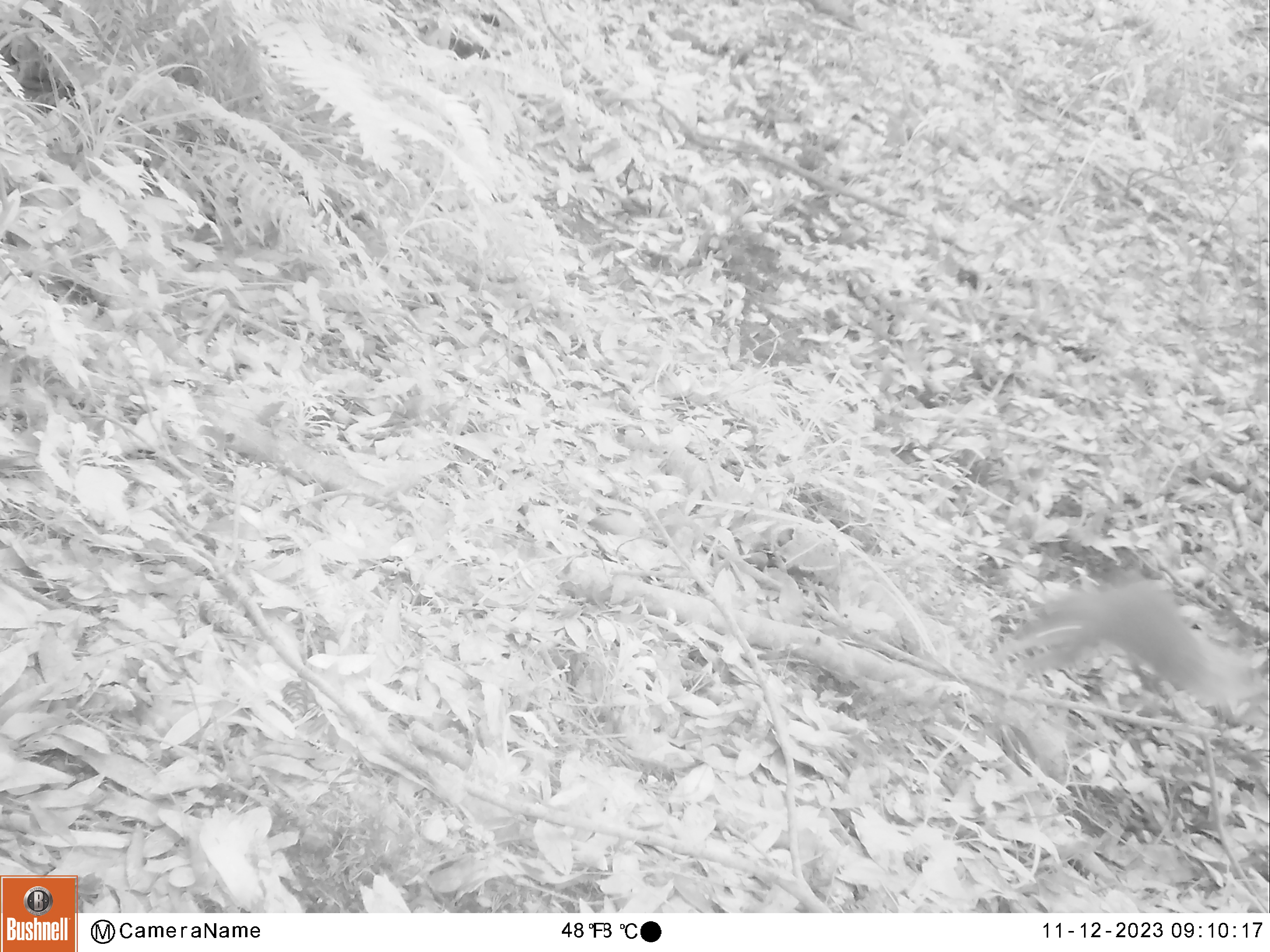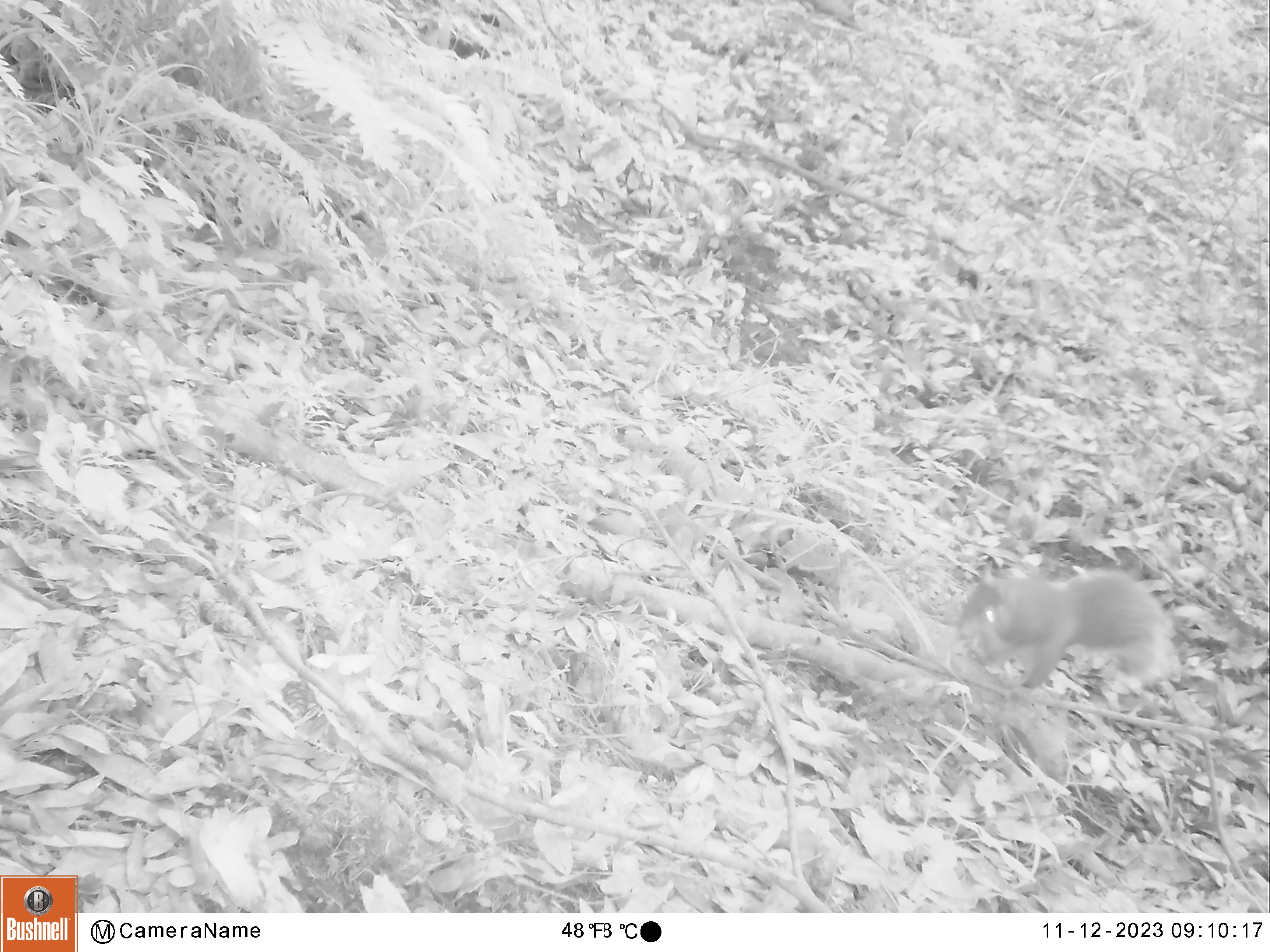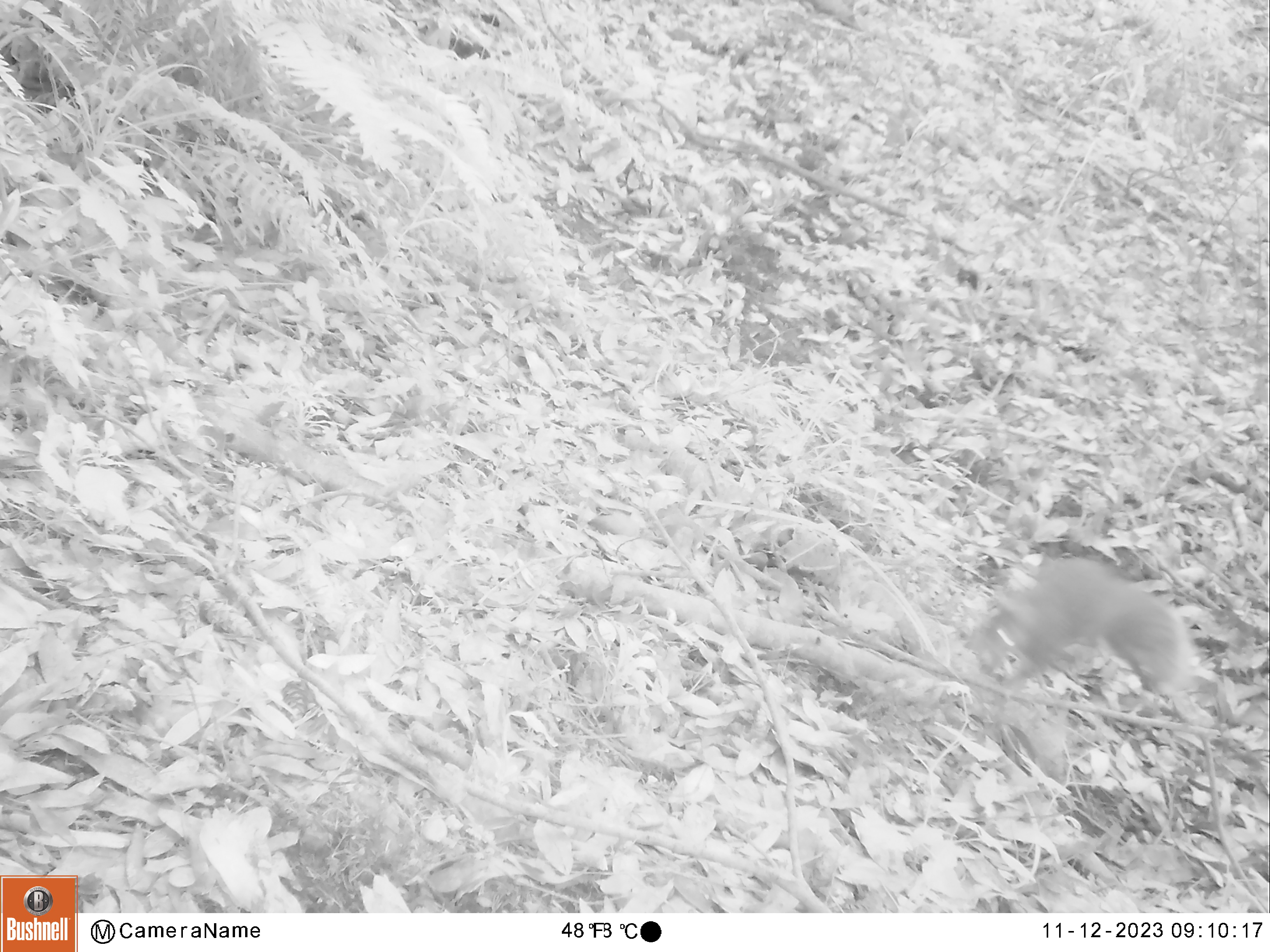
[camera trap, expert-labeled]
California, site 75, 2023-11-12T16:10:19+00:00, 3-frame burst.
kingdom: Animalia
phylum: Chordata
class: Mammalia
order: Rodentia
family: Sciuridae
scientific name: Sciuridae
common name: squirrel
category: unknown squirrel